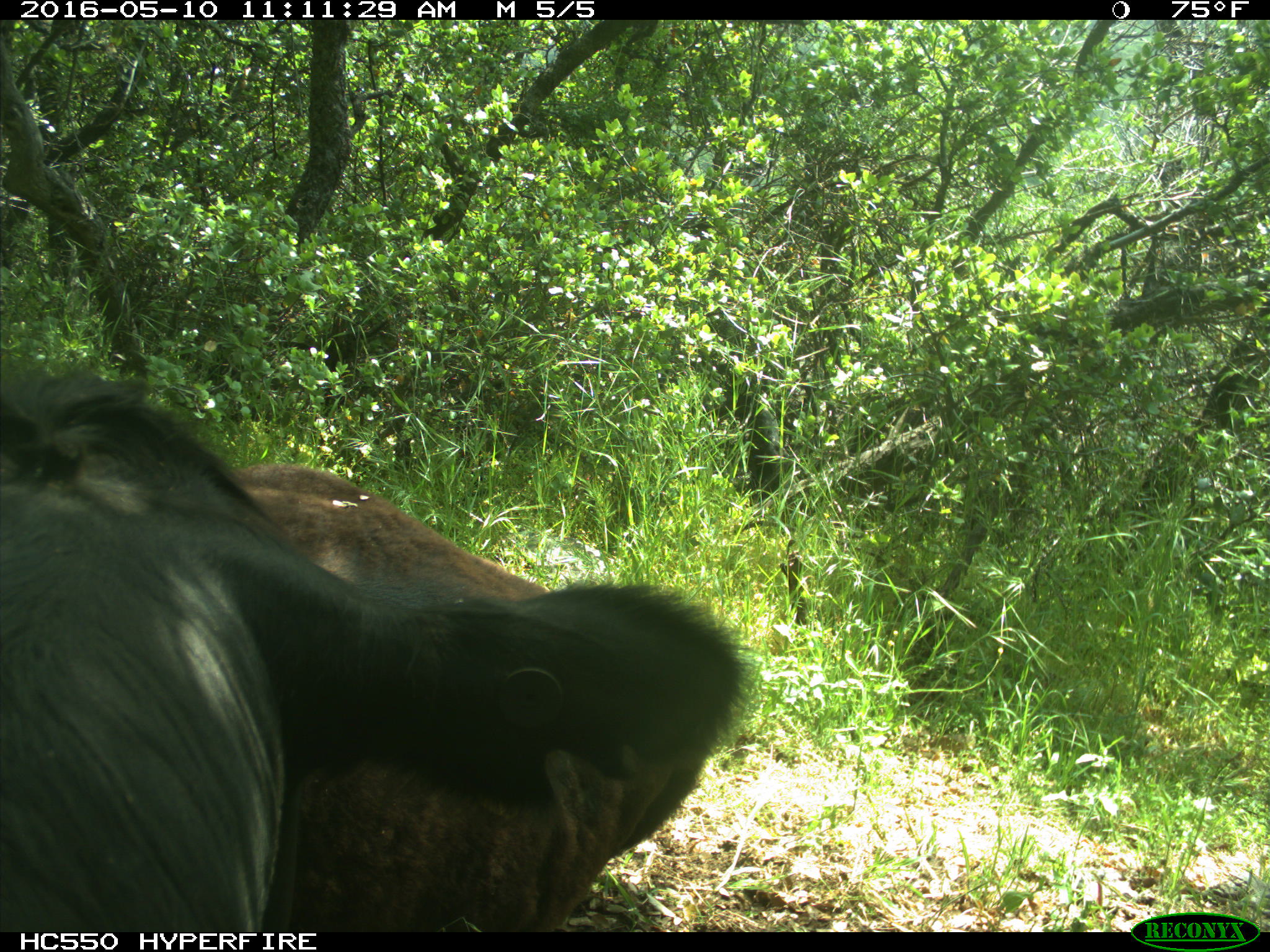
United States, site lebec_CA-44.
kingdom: Animalia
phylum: Chordata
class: Mammalia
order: Artiodactyla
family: Bovidae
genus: Bos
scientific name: Bos taurus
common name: domestic cow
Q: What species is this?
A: Bos taurus (domestic cow).